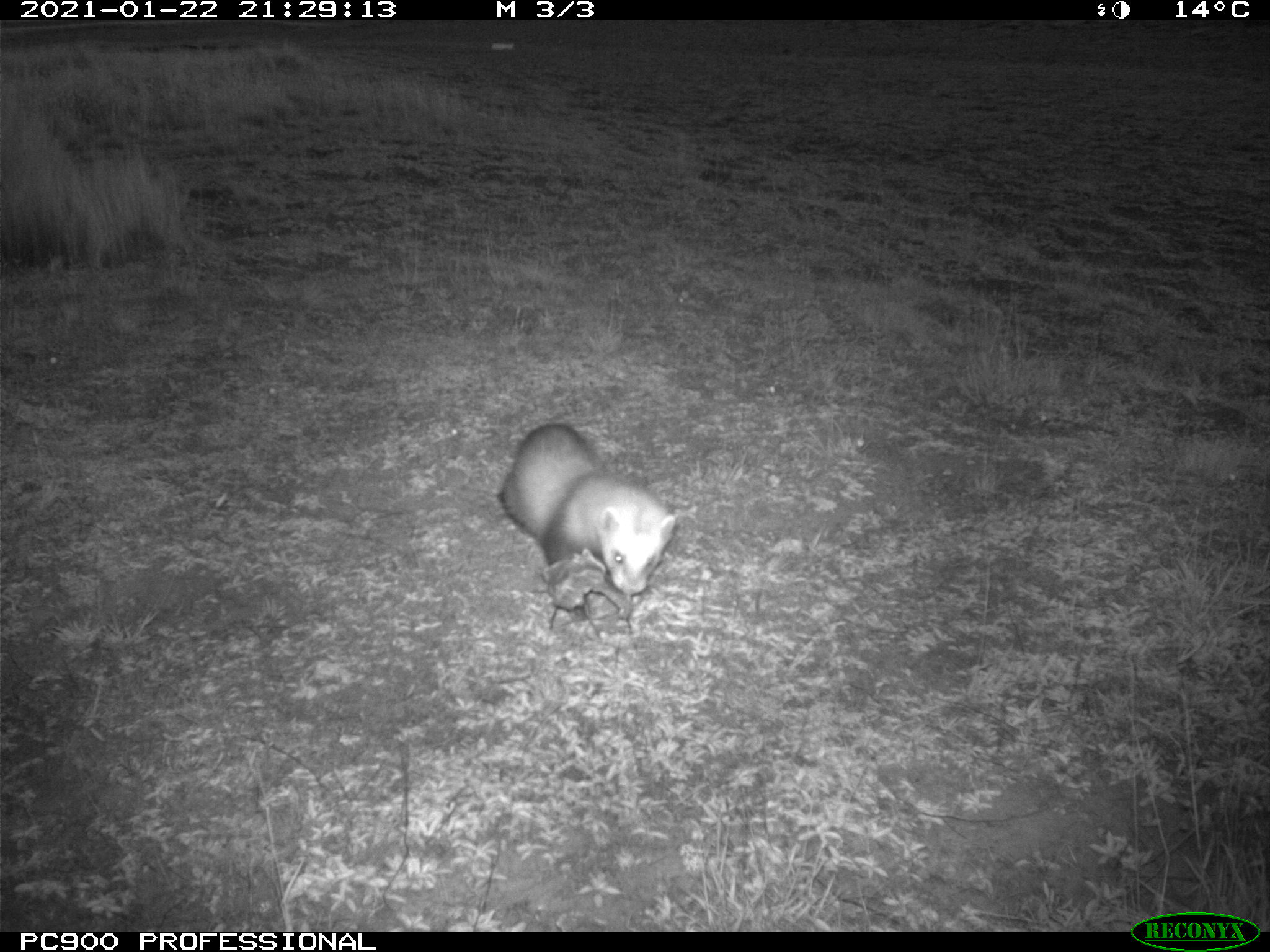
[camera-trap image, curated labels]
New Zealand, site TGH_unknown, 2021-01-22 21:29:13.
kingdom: Animalia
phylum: Chordata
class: Mammalia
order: Carnivora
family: Mustelidae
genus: Mustela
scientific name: Mustela furo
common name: ferret